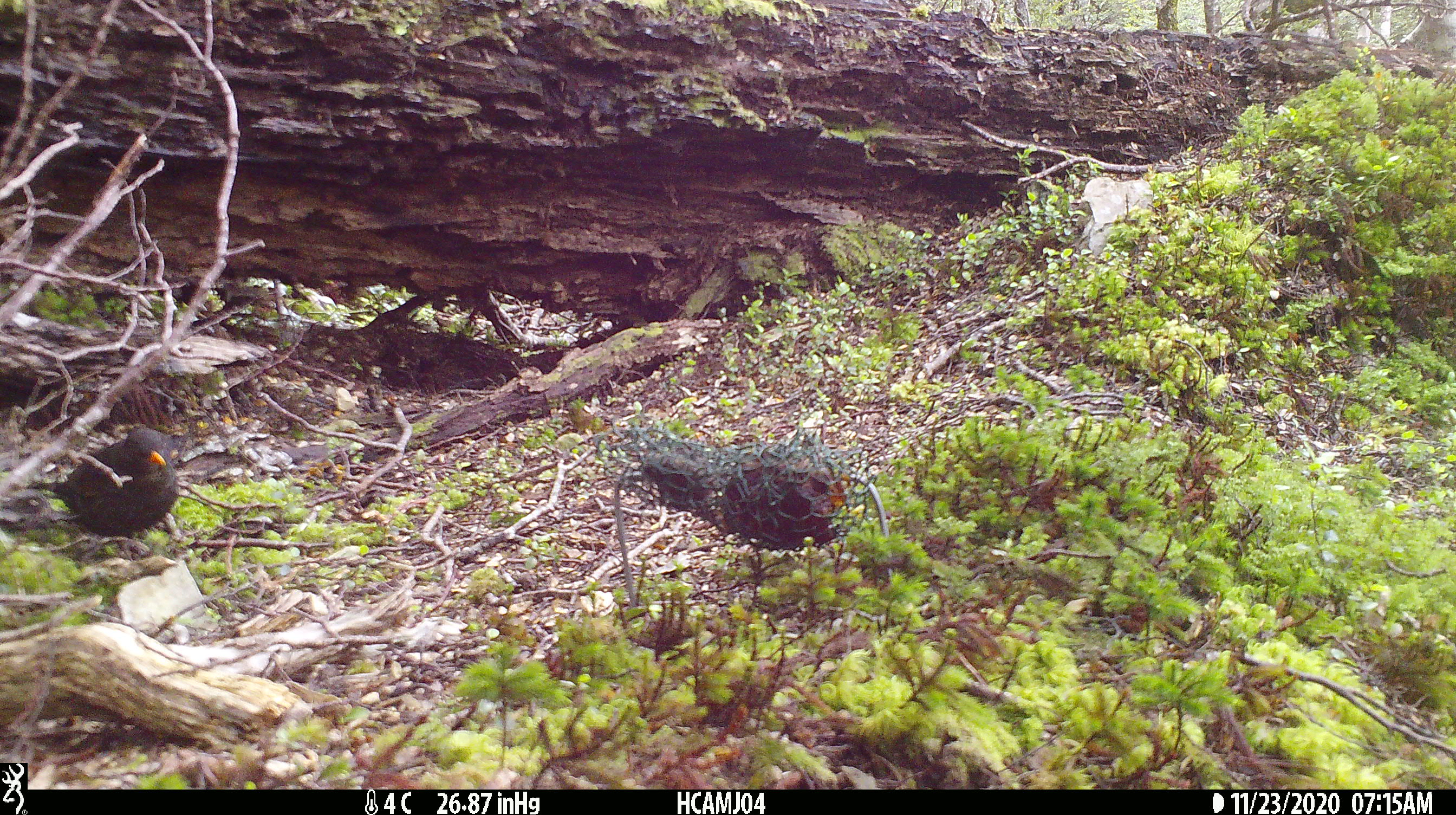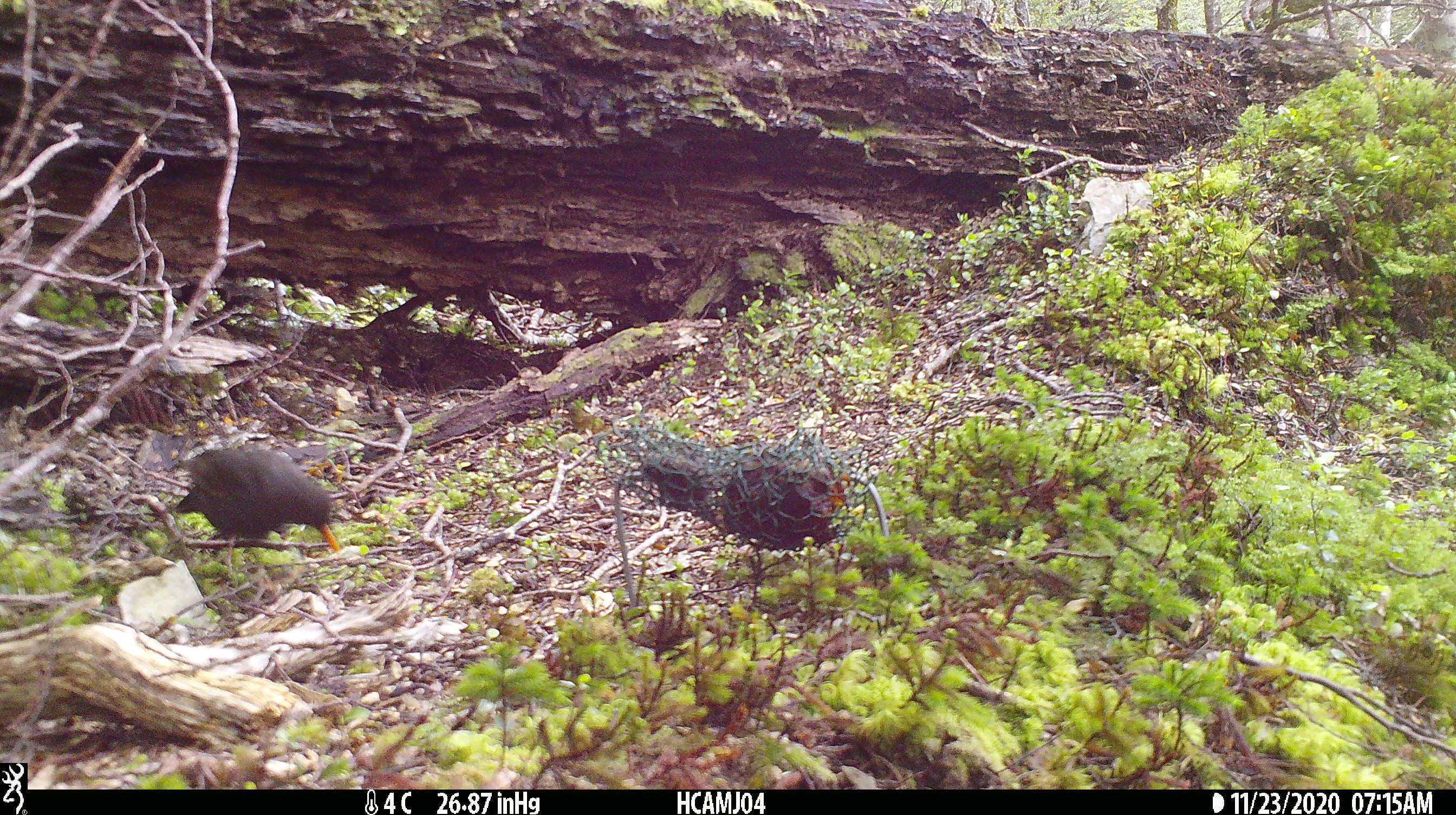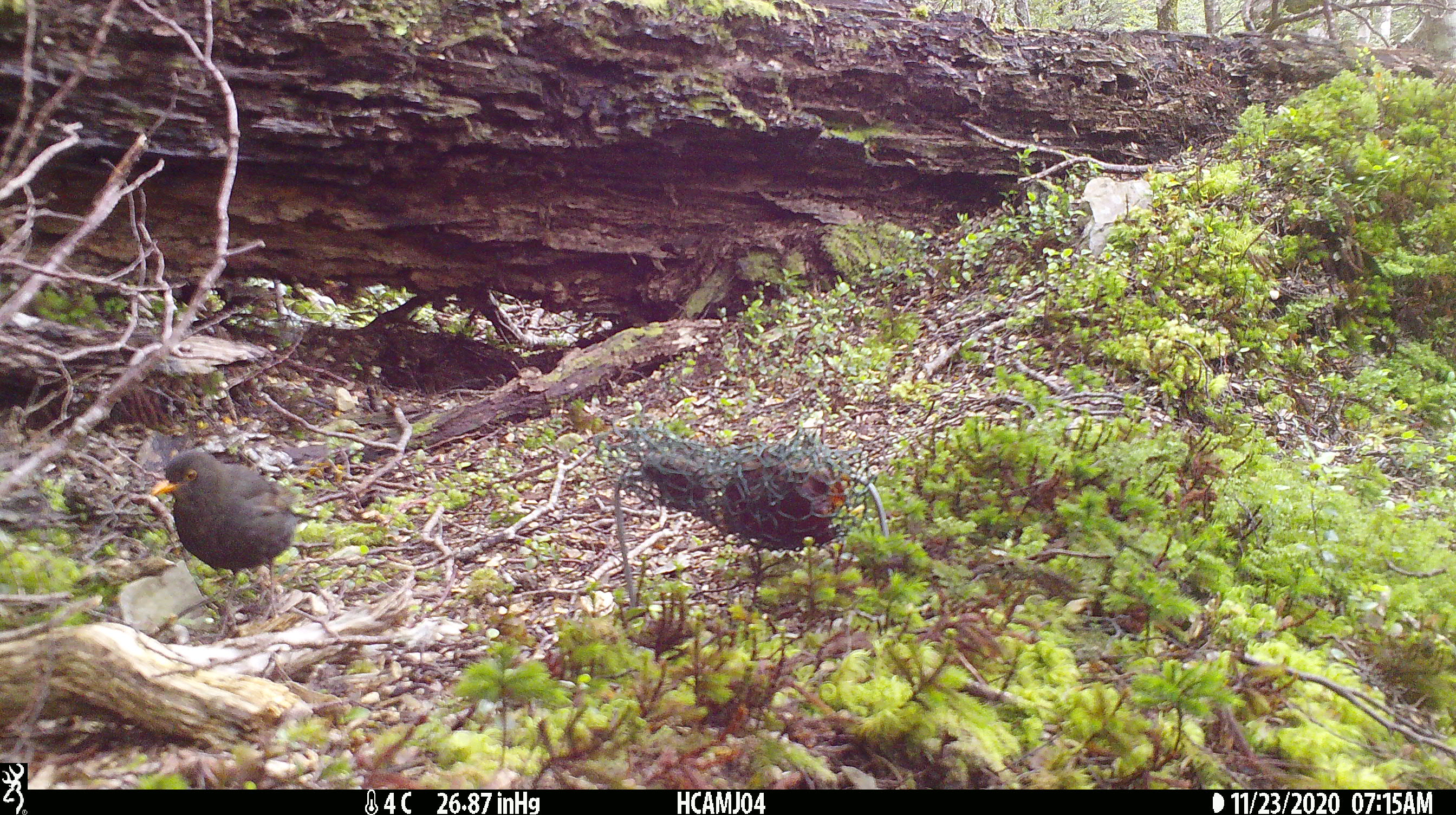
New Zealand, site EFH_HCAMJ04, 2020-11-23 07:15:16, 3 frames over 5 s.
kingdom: Animalia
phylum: Chordata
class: Aves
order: Passeriformes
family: Turdidae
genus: Turdus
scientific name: Turdus merula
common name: eurasian blackbird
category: blackbird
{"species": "blackbird (eurasian blackbird) (Turdus merula)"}